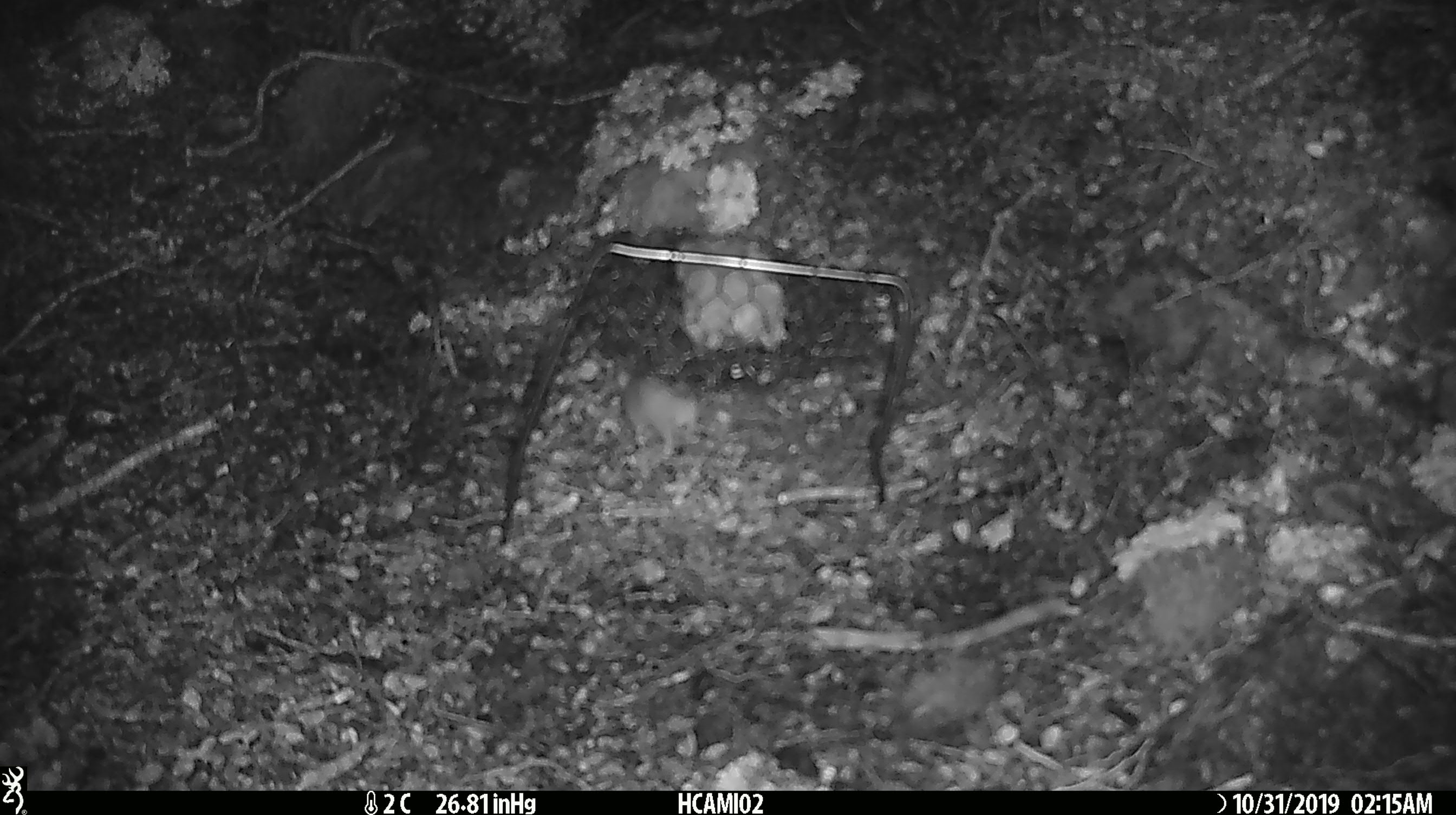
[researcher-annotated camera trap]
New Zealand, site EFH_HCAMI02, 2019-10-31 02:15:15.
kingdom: Animalia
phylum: Chordata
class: Mammalia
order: Rodentia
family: Muridae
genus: Mus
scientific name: Mus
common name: mouse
Mouse (Mus).